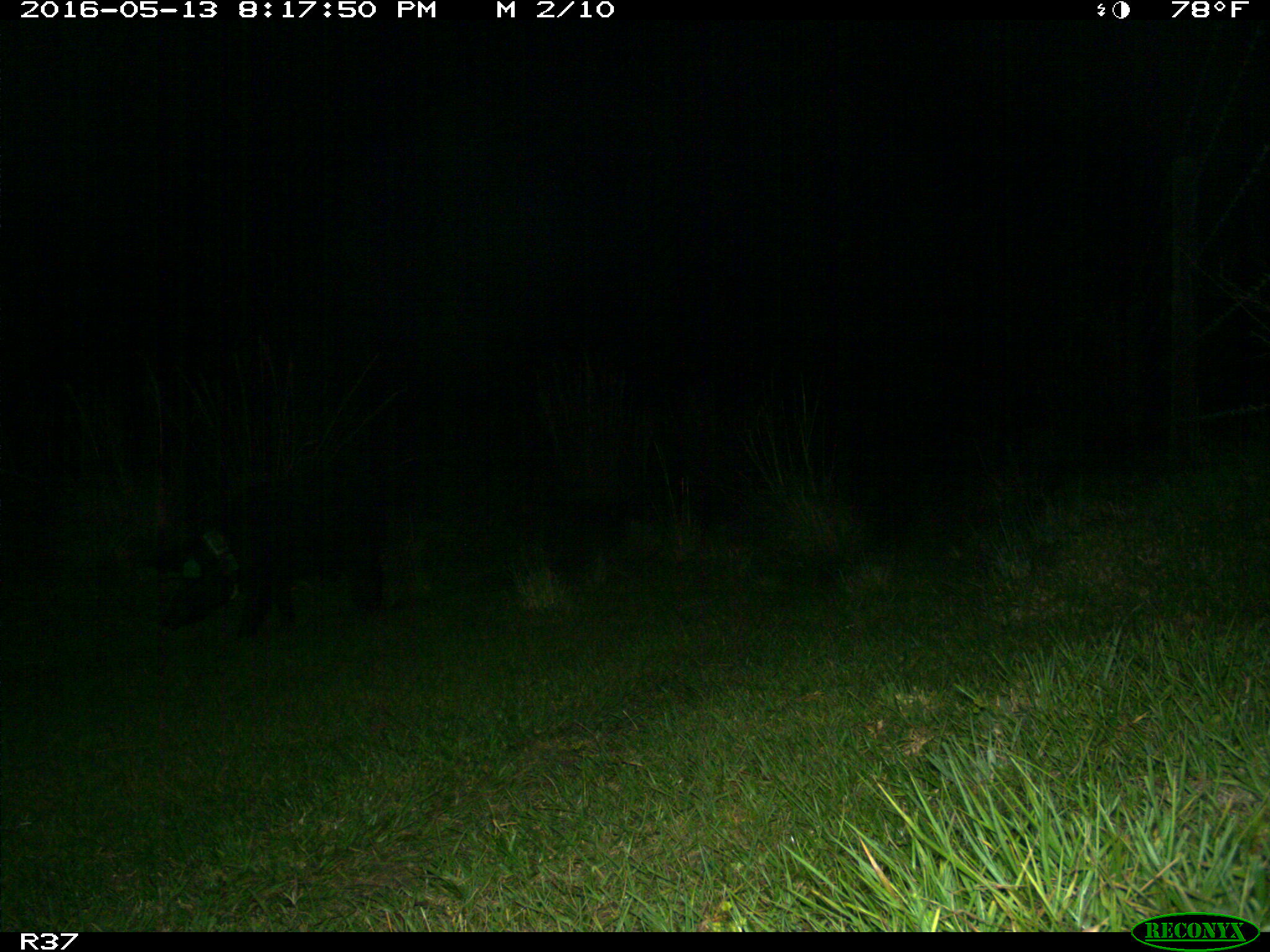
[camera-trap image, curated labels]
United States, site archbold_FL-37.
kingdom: Animalia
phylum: Chordata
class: Mammalia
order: Artiodactyla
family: Suidae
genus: Sus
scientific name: Sus scrofa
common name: wild boar